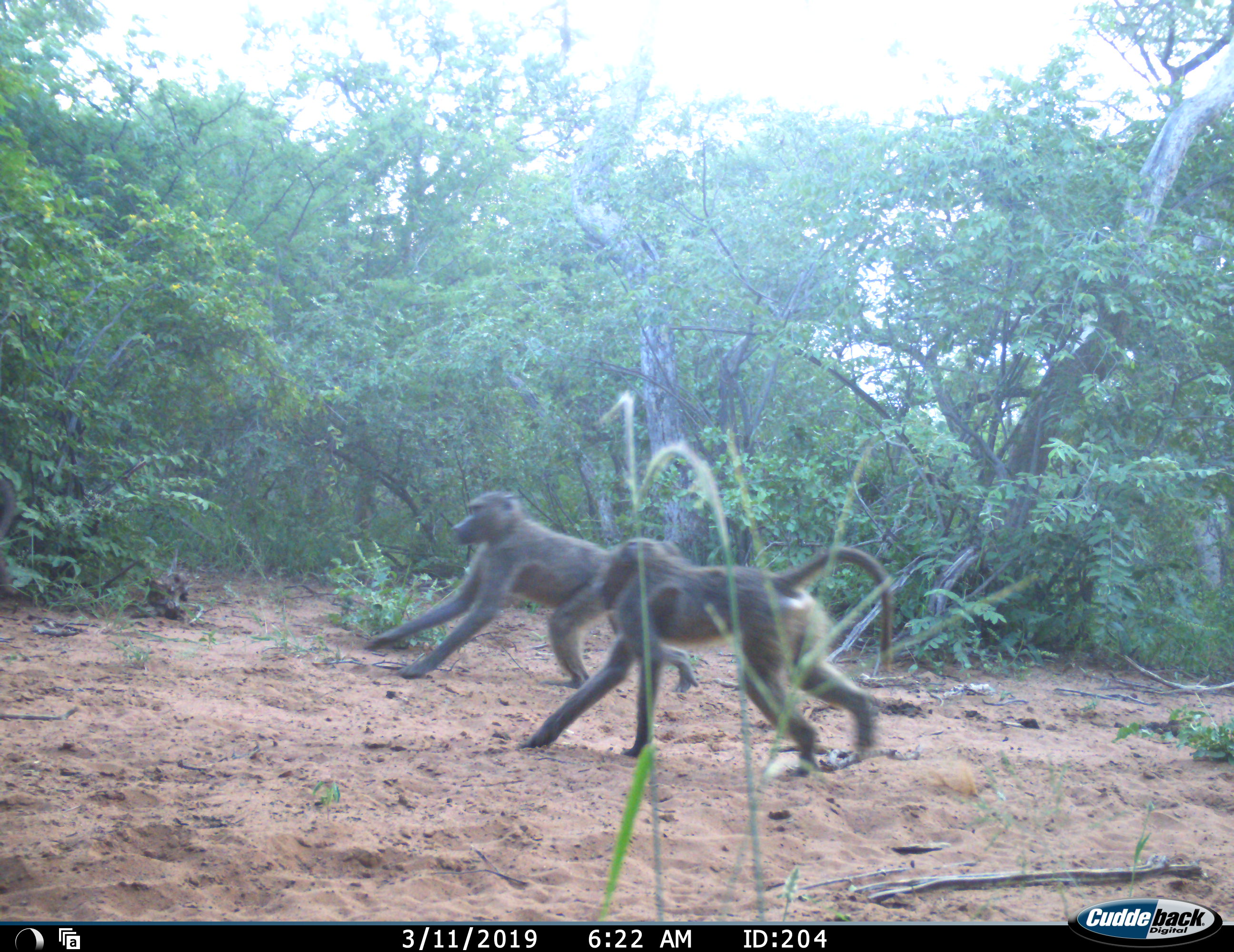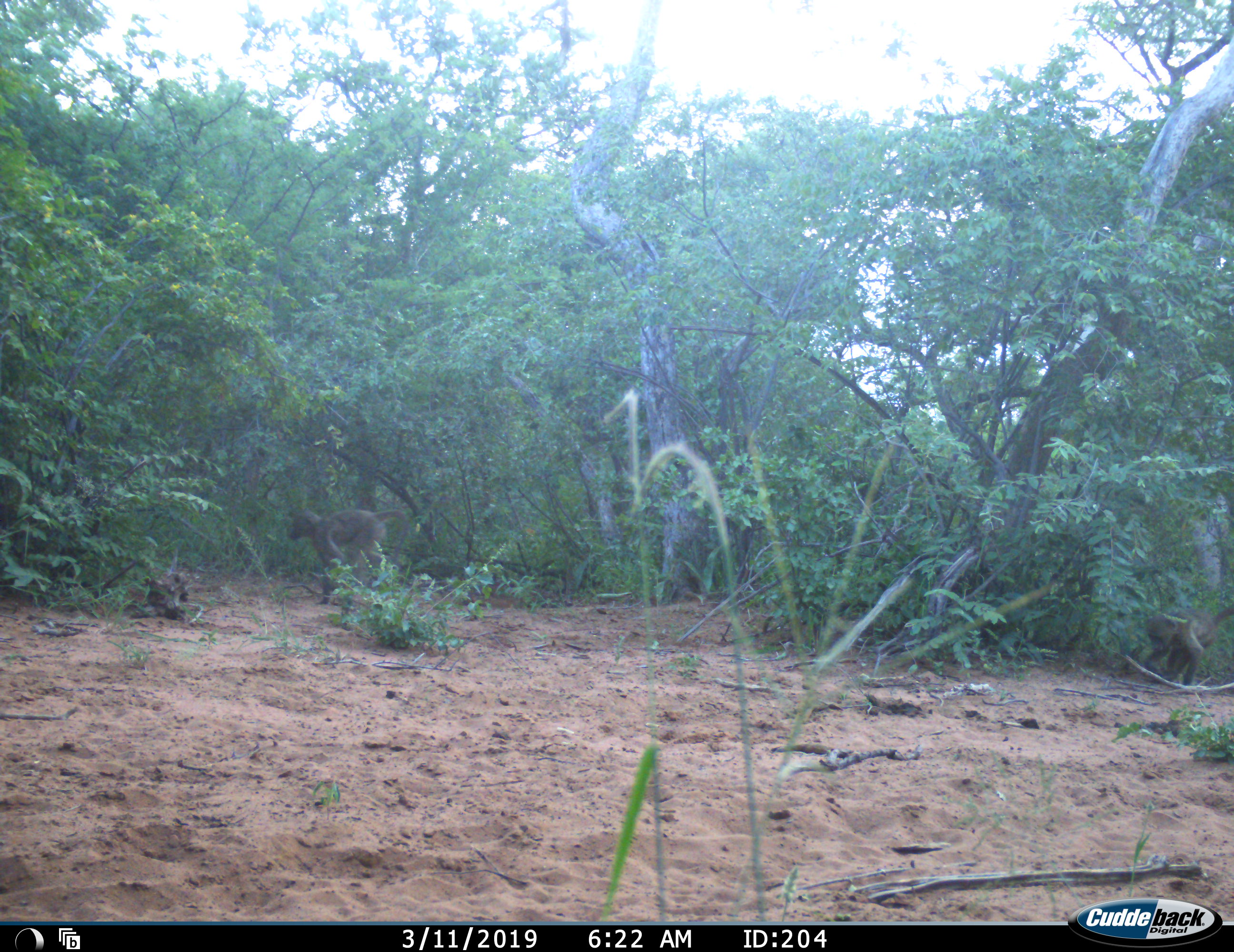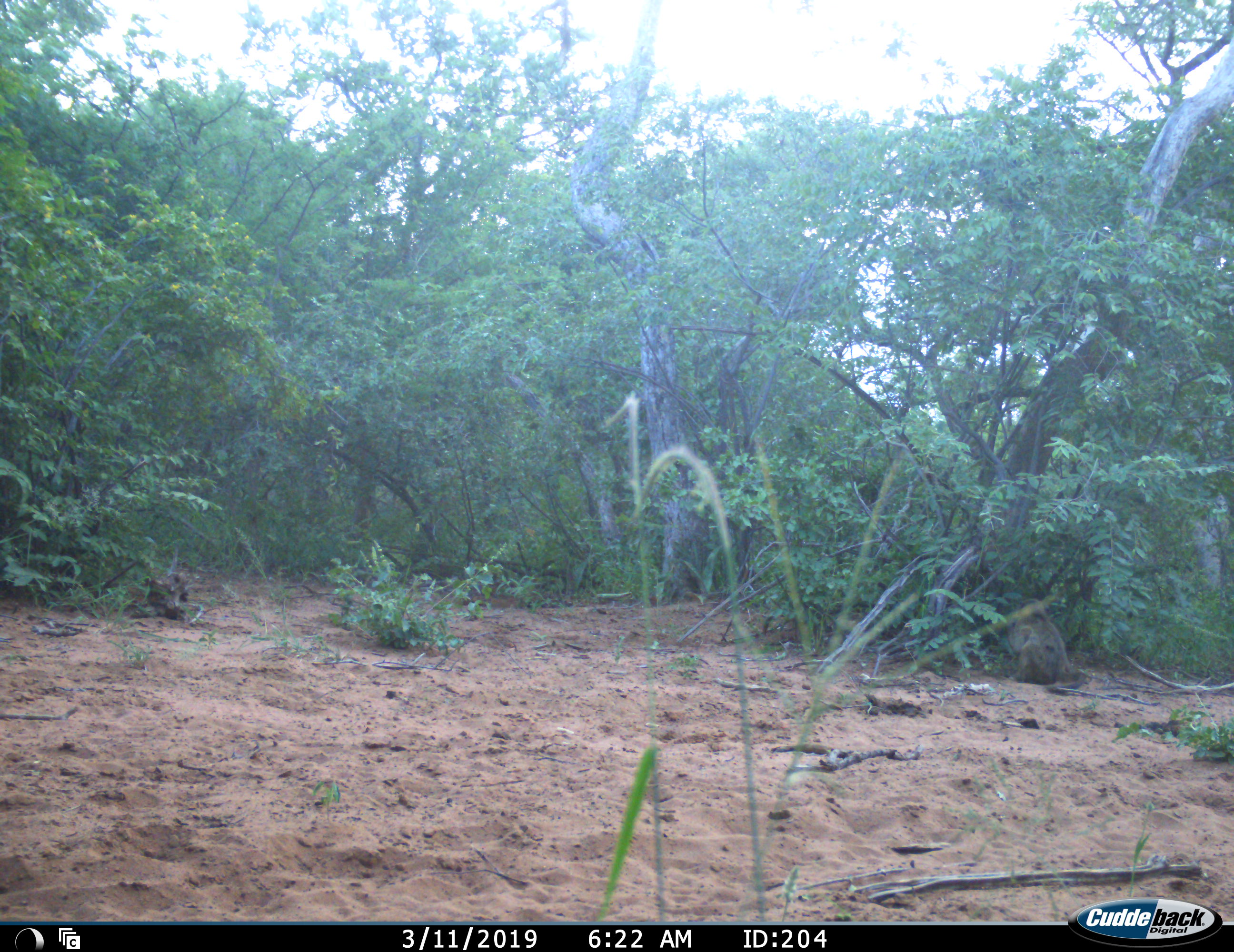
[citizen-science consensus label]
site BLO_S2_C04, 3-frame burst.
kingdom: Animalia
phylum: Chordata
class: Mammalia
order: Primates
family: Cercopithecidae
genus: Papio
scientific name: Papio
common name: baboon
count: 4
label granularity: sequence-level